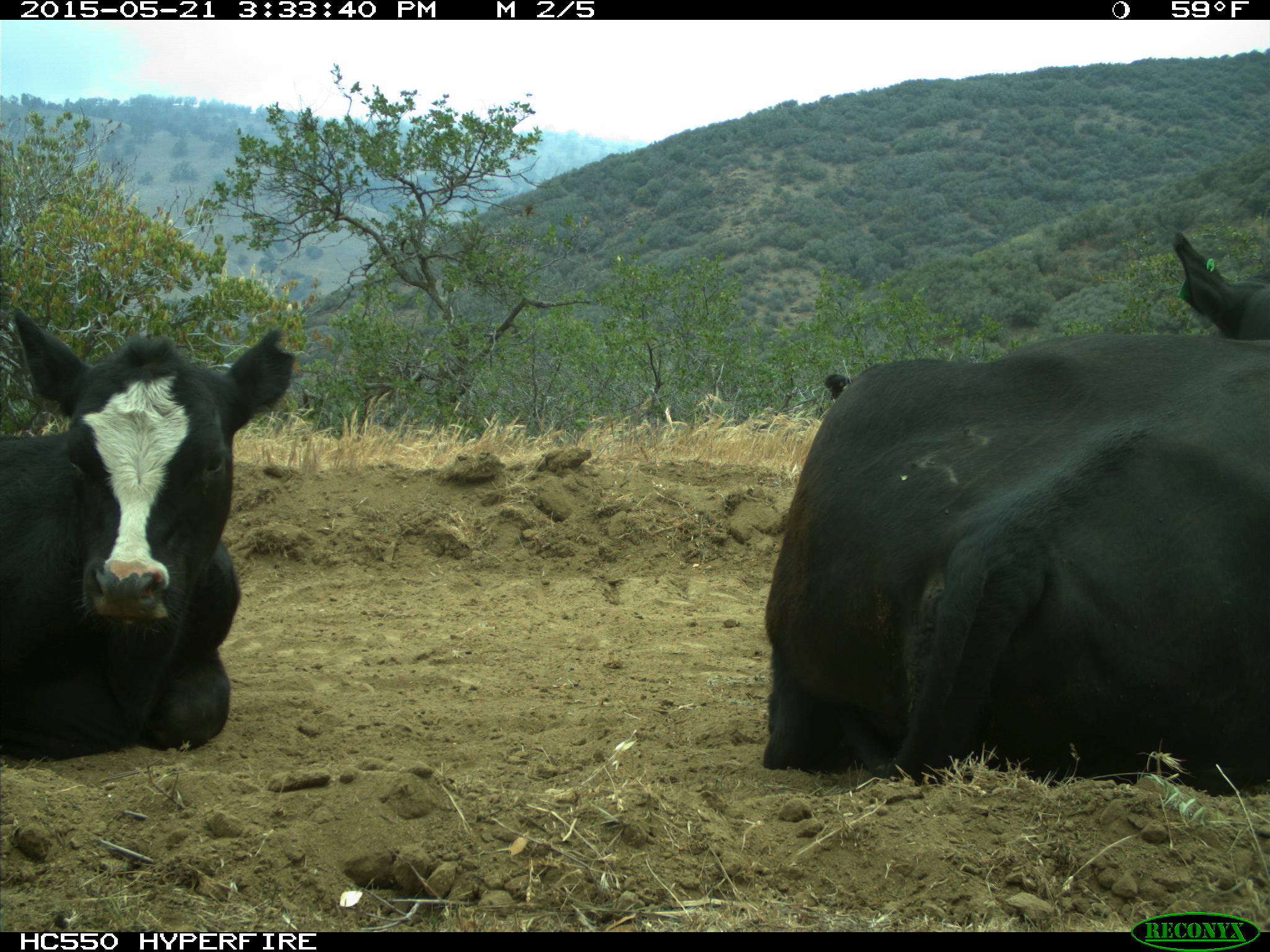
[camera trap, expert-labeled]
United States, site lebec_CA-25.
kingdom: Animalia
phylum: Chordata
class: Mammalia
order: Artiodactyla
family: Bovidae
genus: Bos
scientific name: Bos taurus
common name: domestic cow